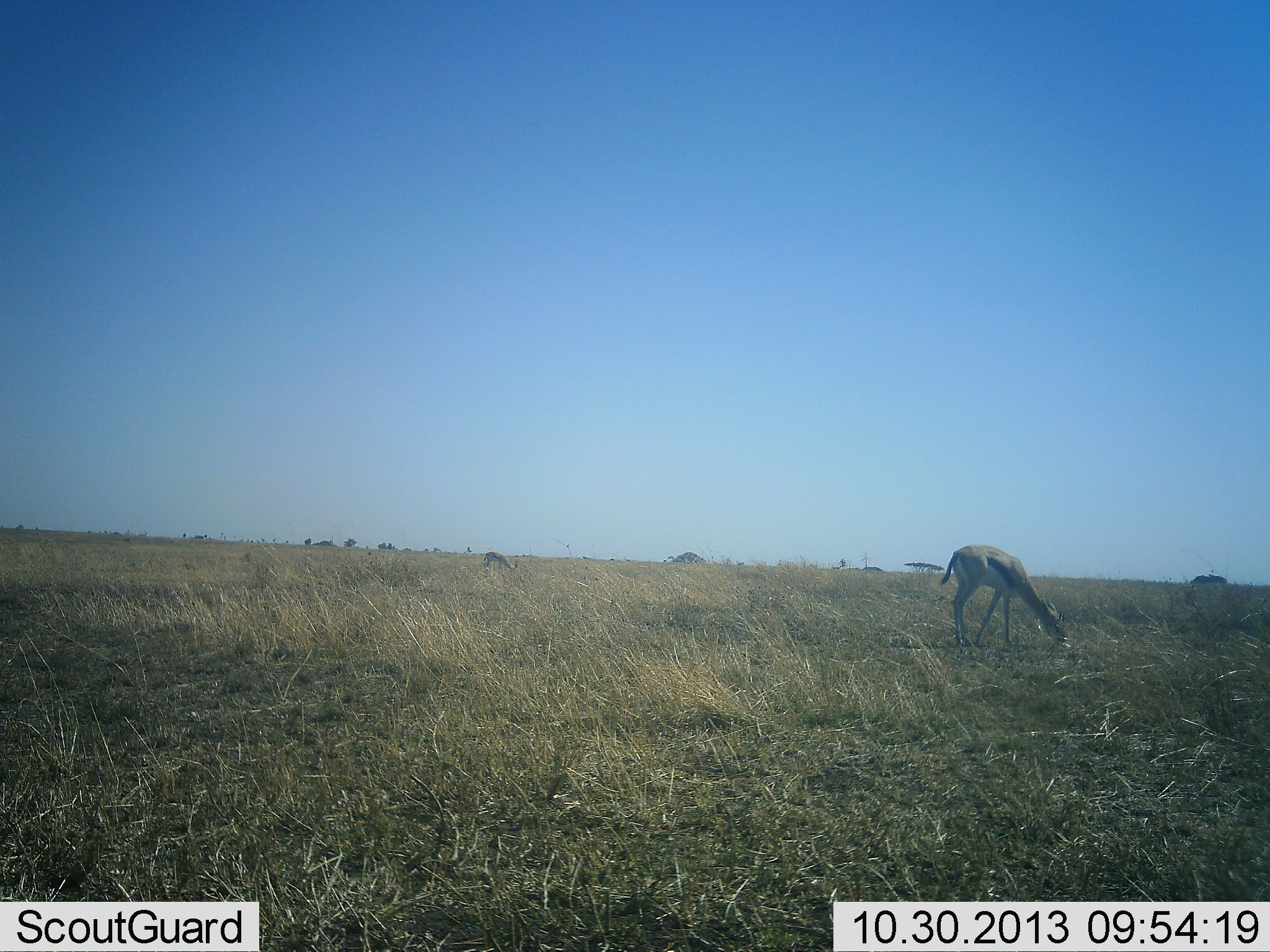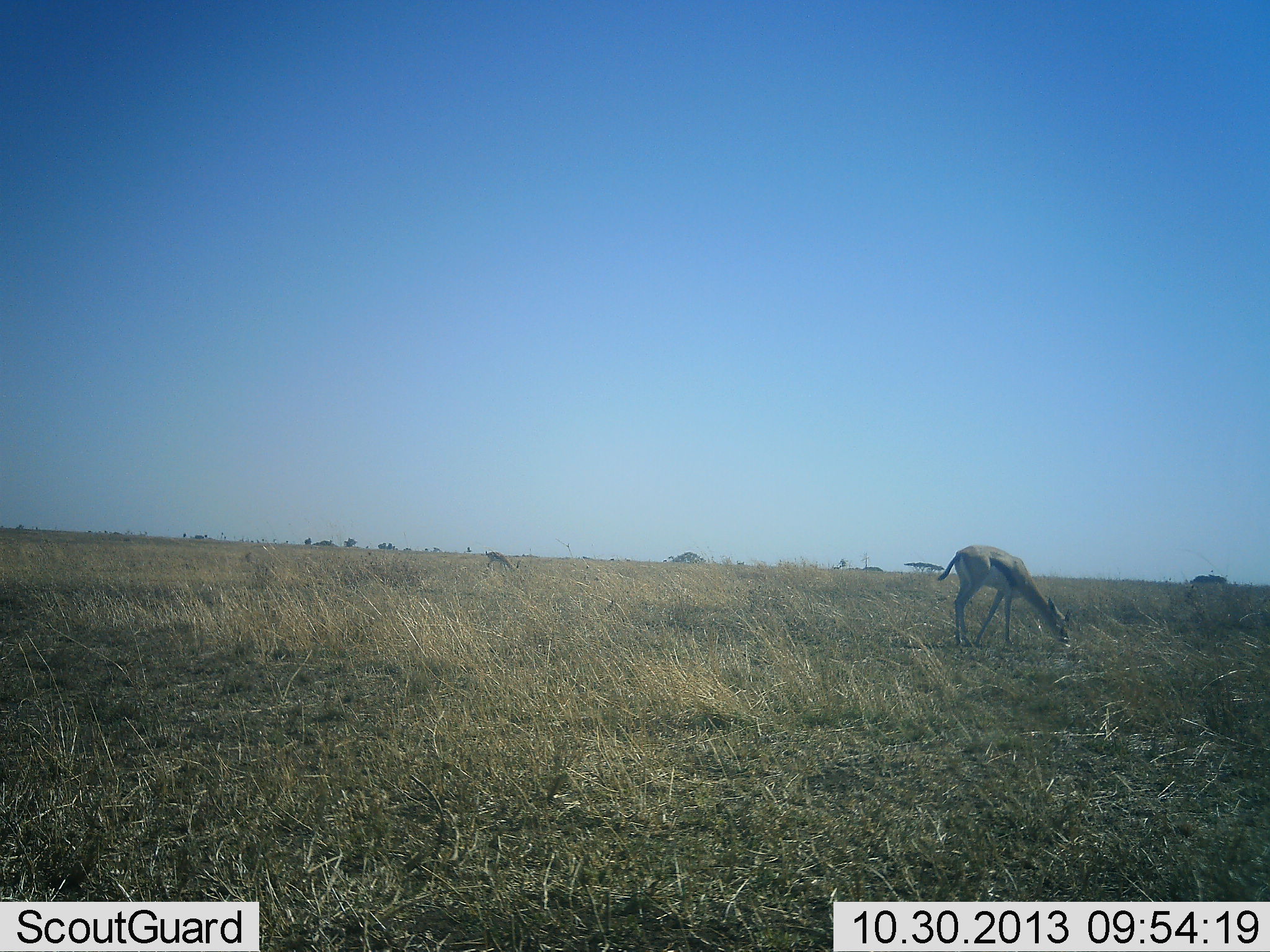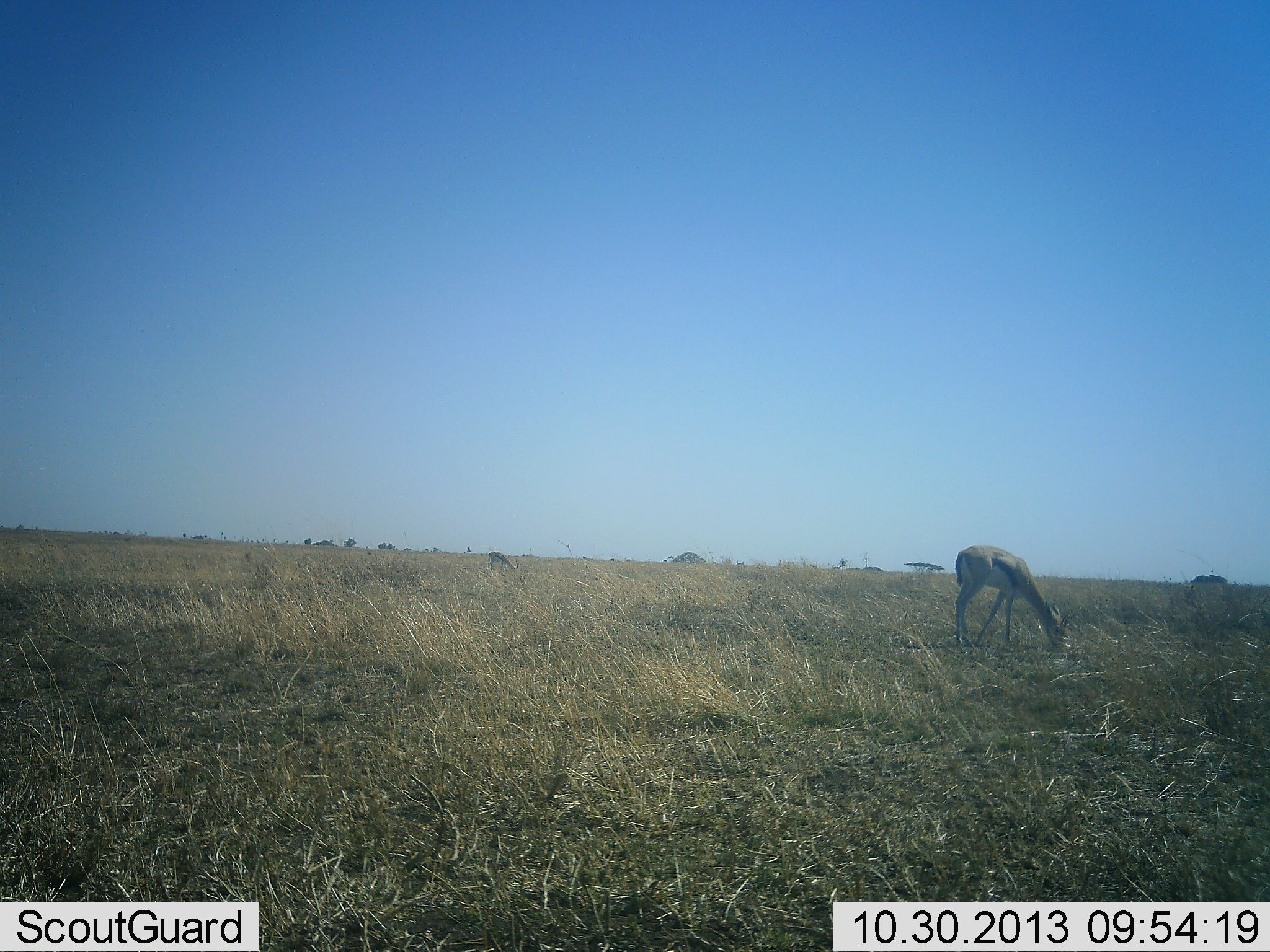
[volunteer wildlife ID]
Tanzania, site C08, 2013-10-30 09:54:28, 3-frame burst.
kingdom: Animalia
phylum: Chordata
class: Mammalia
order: Artiodactyla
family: Bovidae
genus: Eudorcas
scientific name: Eudorcas thomsonii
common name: thomson's gazelle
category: gazellethomsons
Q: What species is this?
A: Gazellethomsons (thomson's gazelle) (Eudorcas thomsonii).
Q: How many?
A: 2.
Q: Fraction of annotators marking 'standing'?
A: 40%.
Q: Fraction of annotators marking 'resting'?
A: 10%.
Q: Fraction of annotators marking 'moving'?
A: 0%.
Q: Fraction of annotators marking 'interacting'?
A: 0%.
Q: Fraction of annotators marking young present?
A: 0%.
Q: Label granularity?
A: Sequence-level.